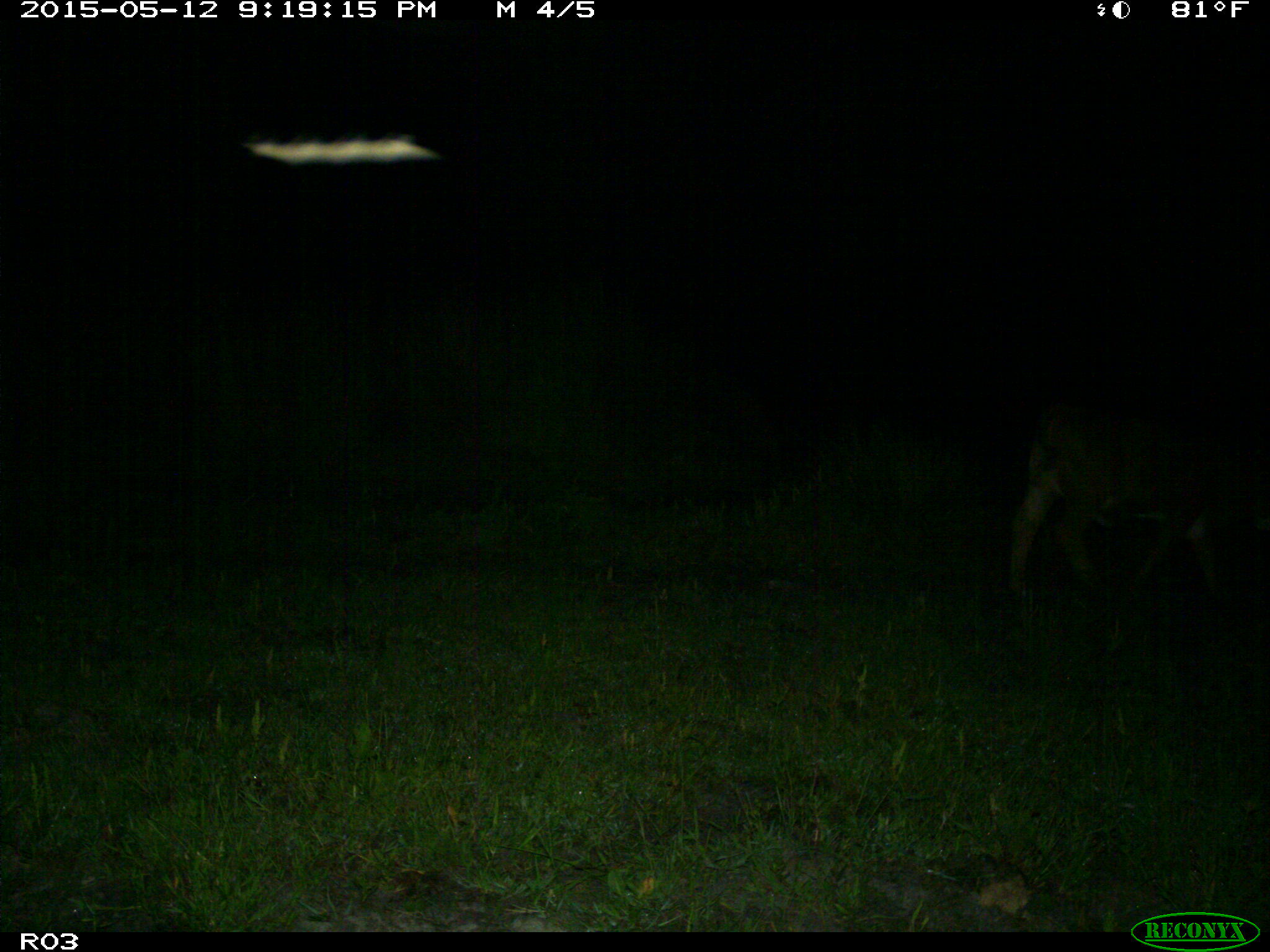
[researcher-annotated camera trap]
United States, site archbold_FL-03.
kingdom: Animalia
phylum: Chordata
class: Mammalia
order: Artiodactyla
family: Bovidae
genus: Bos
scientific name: Bos taurus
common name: domestic cow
Bos taurus (domestic cow).